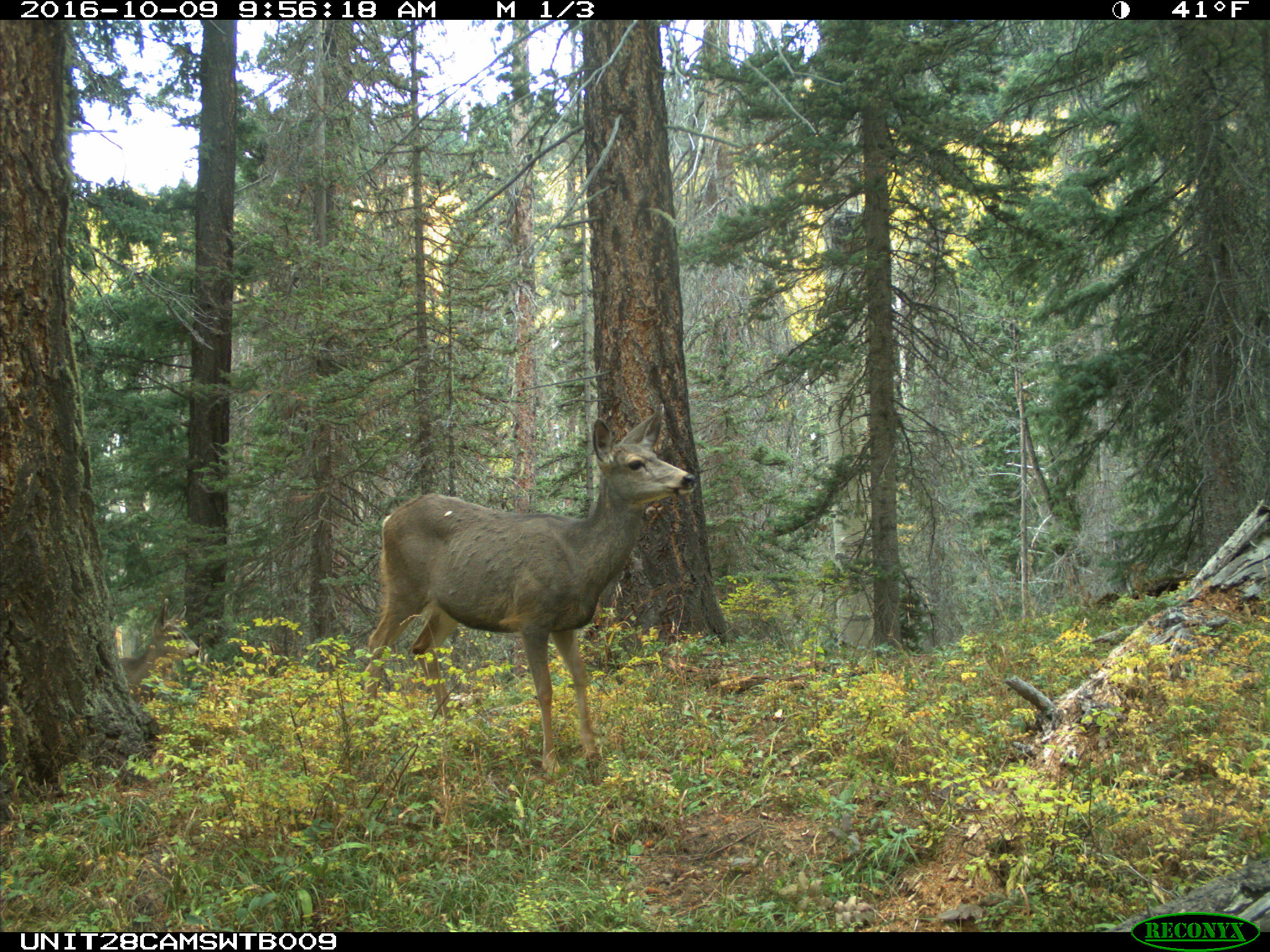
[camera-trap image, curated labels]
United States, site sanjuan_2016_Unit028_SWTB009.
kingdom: Animalia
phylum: Chordata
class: Mammalia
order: Artiodactyla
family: Cervidae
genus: Odocoileus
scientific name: Odocoileus hemionus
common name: mule deer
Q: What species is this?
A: Odocoileus hemionus (mule deer).